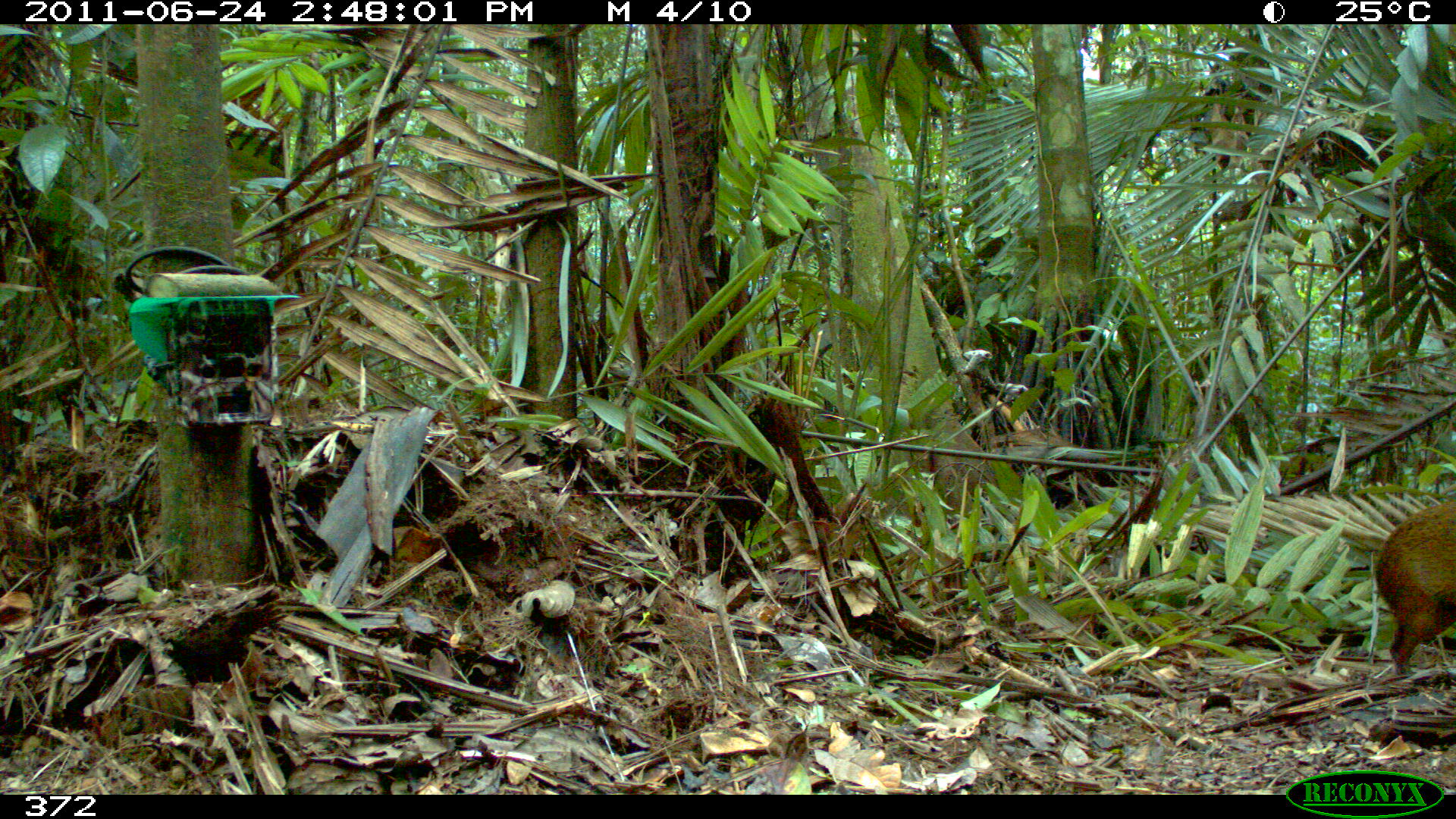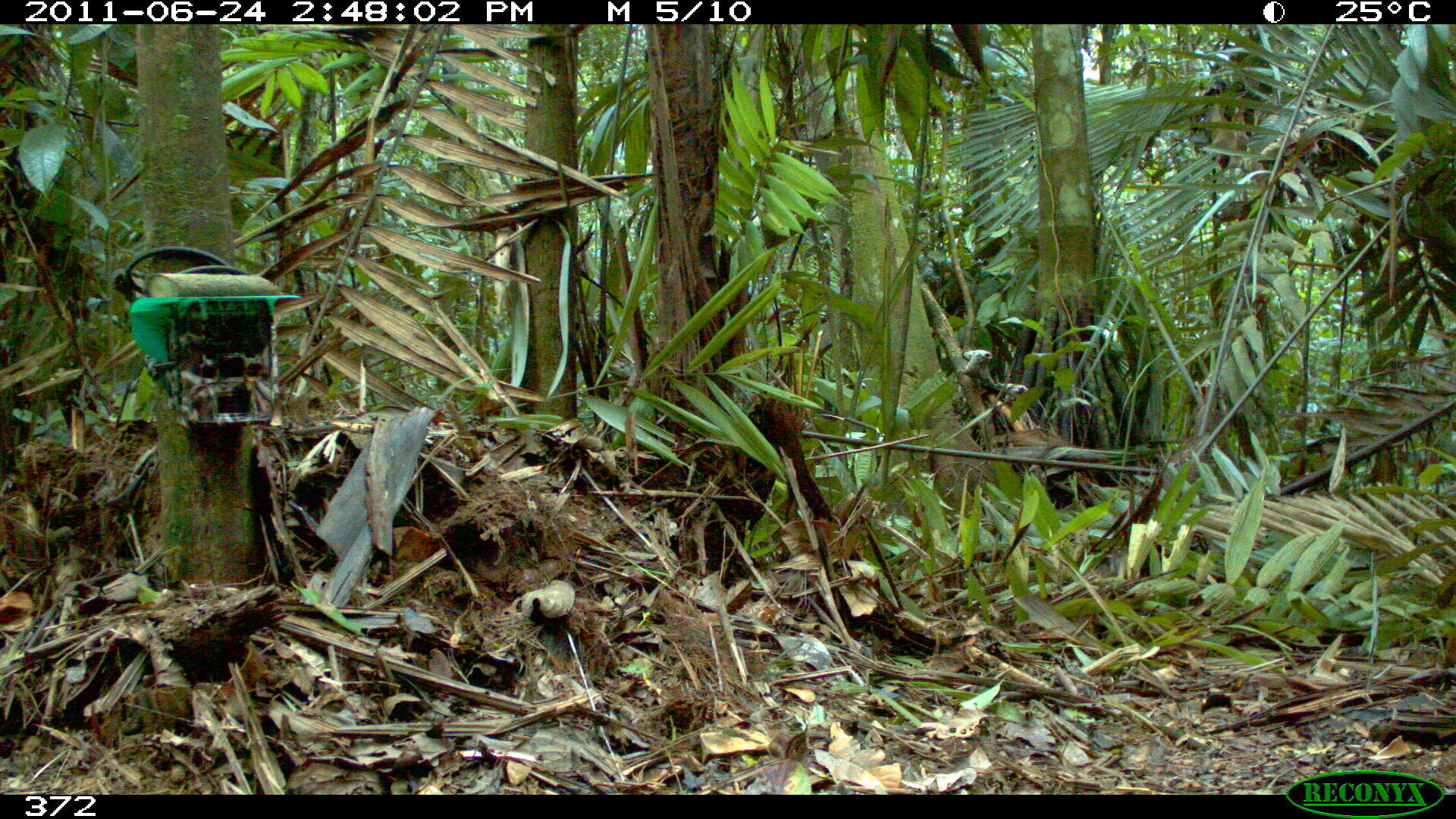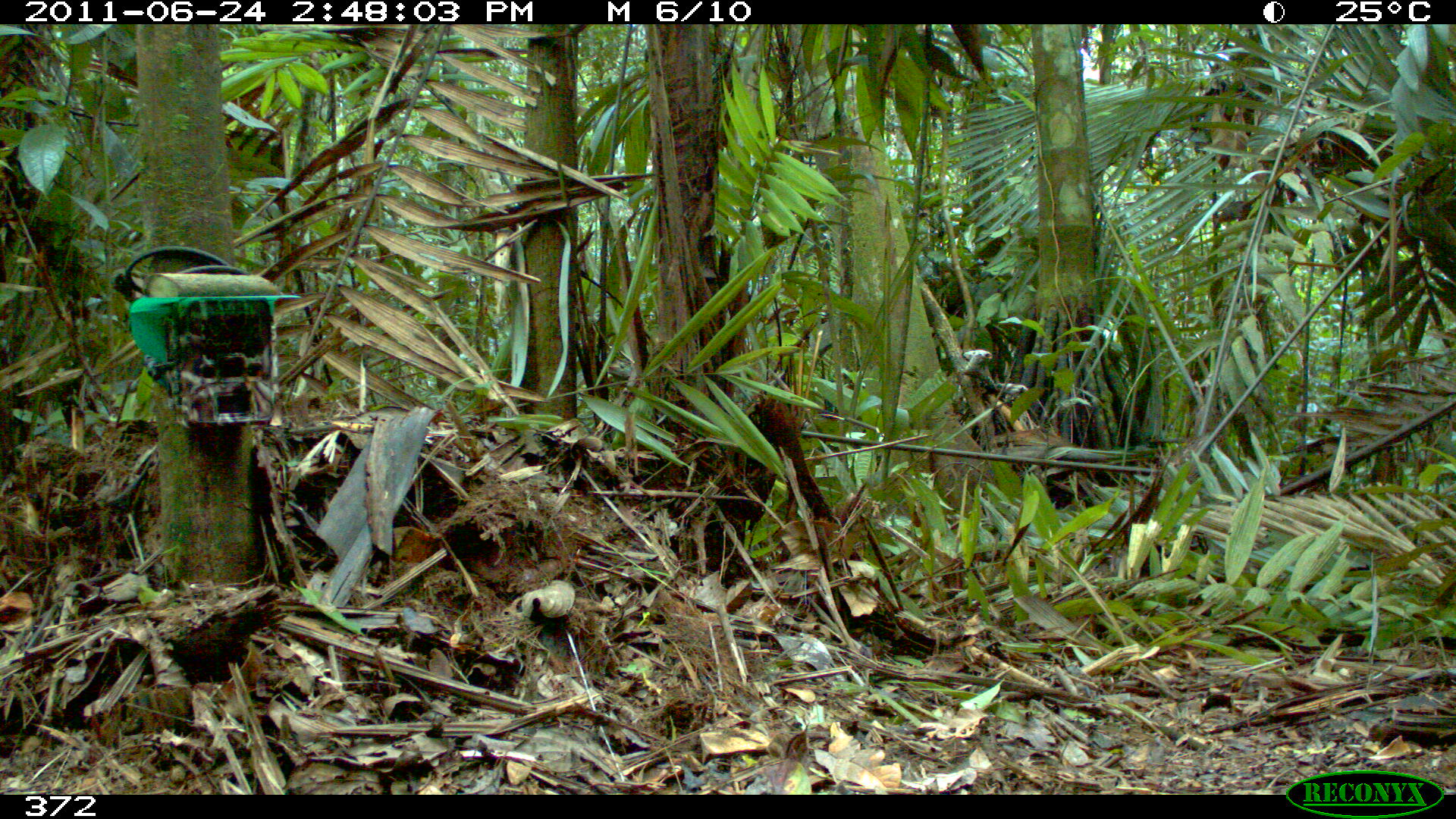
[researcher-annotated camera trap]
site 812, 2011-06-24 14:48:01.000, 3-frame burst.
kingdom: Animalia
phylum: Chordata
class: Mammalia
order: Rodentia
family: Dasyproctidae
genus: Dasyprocta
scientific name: Dasyprocta punctata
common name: central american agouti